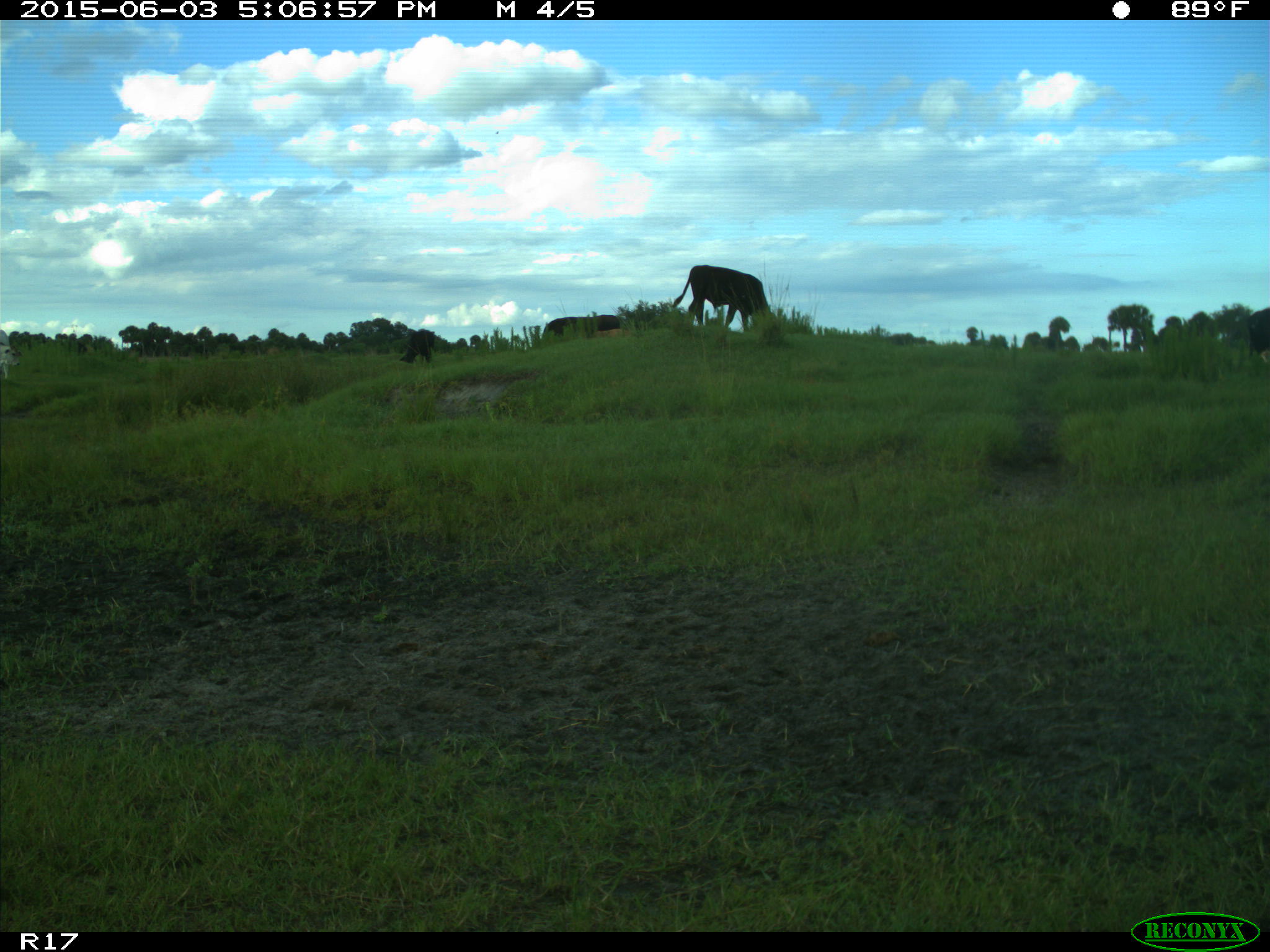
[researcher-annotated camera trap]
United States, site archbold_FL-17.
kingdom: Animalia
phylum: Chordata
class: Mammalia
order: Artiodactyla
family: Bovidae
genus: Bos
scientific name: Bos taurus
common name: domestic cow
Bos taurus (domestic cow).